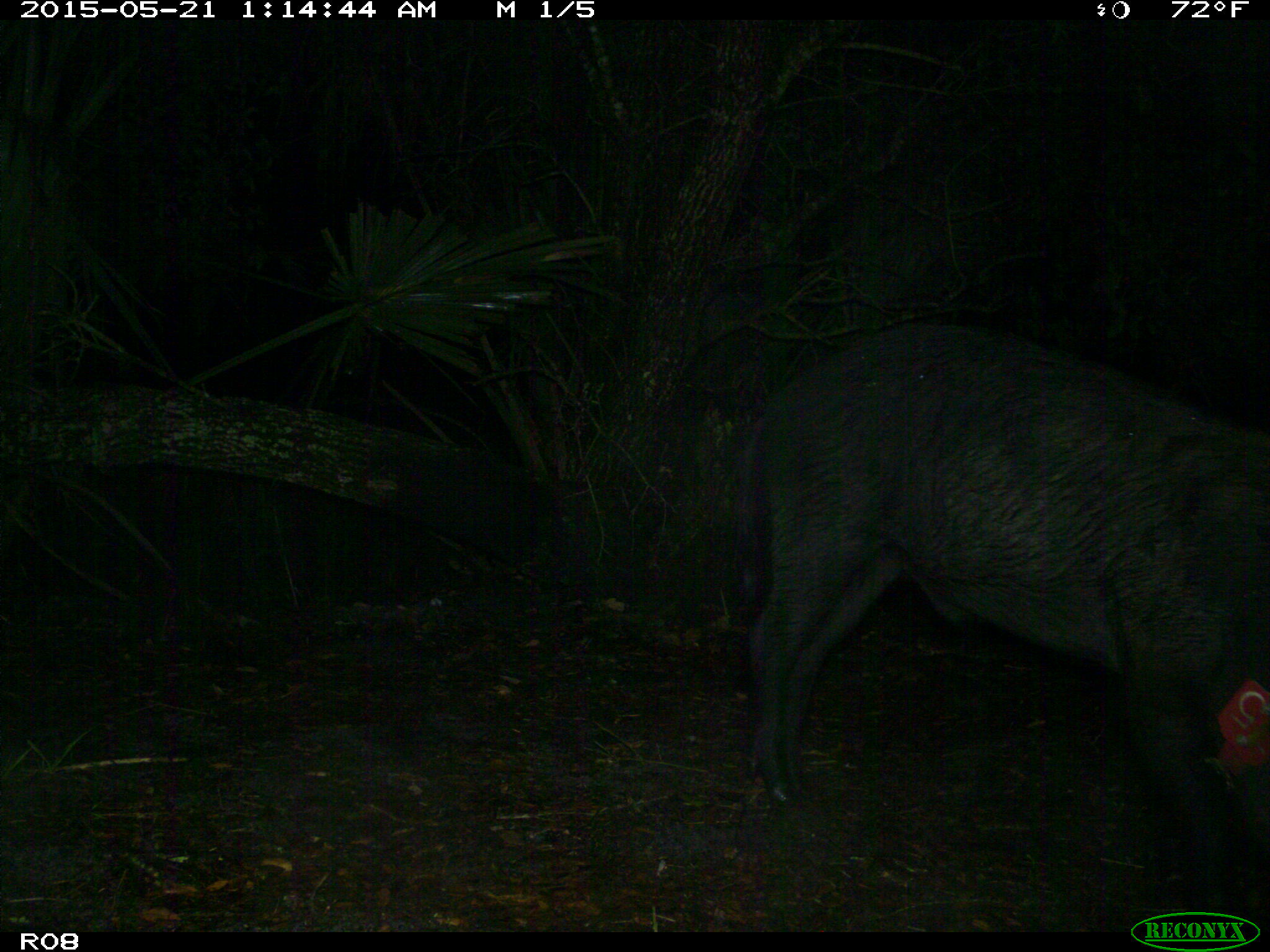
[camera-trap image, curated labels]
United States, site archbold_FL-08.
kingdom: Animalia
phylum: Chordata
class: Mammalia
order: Artiodactyla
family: Suidae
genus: Sus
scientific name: Sus scrofa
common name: wild boar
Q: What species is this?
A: Sus scrofa (wild boar).